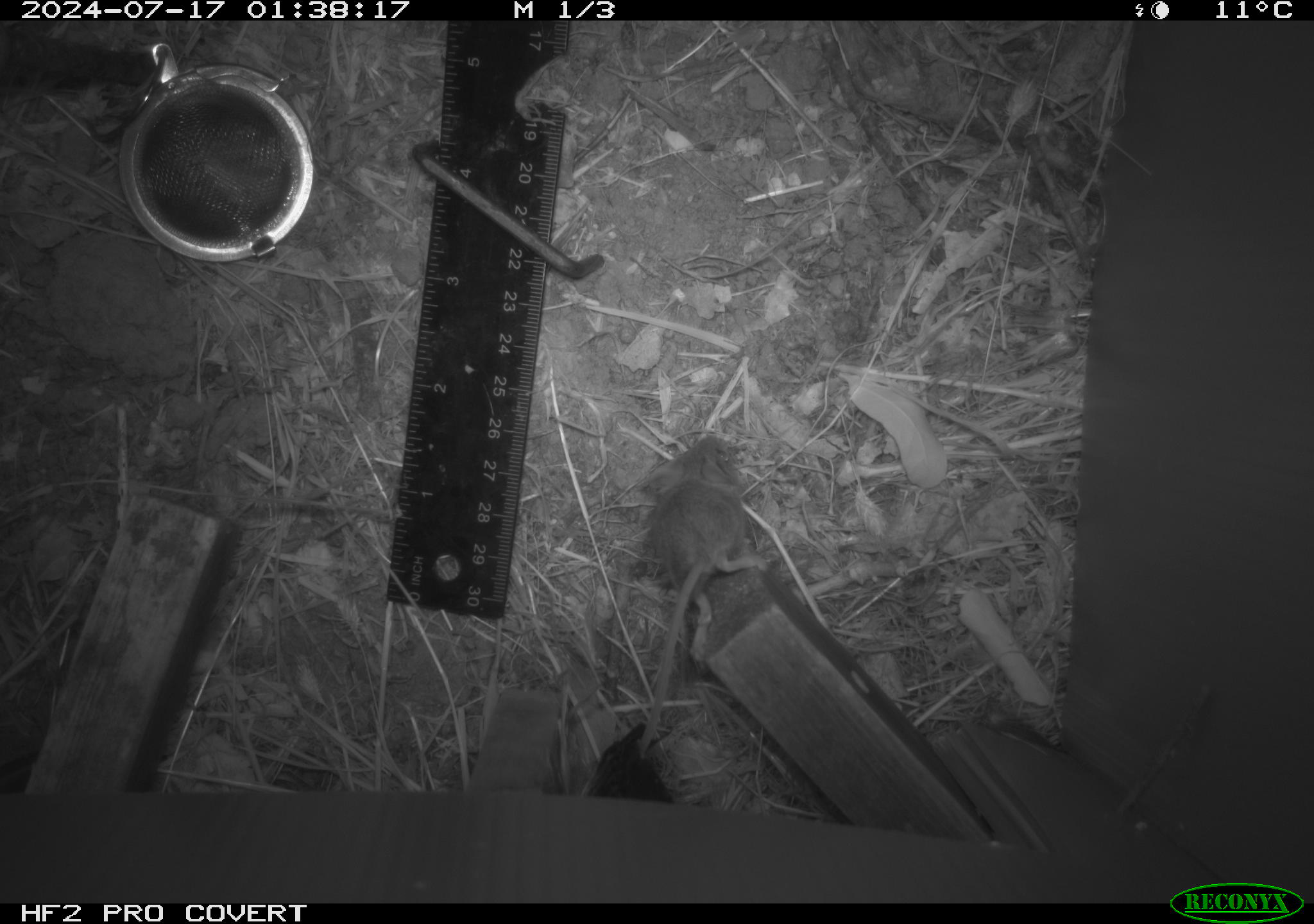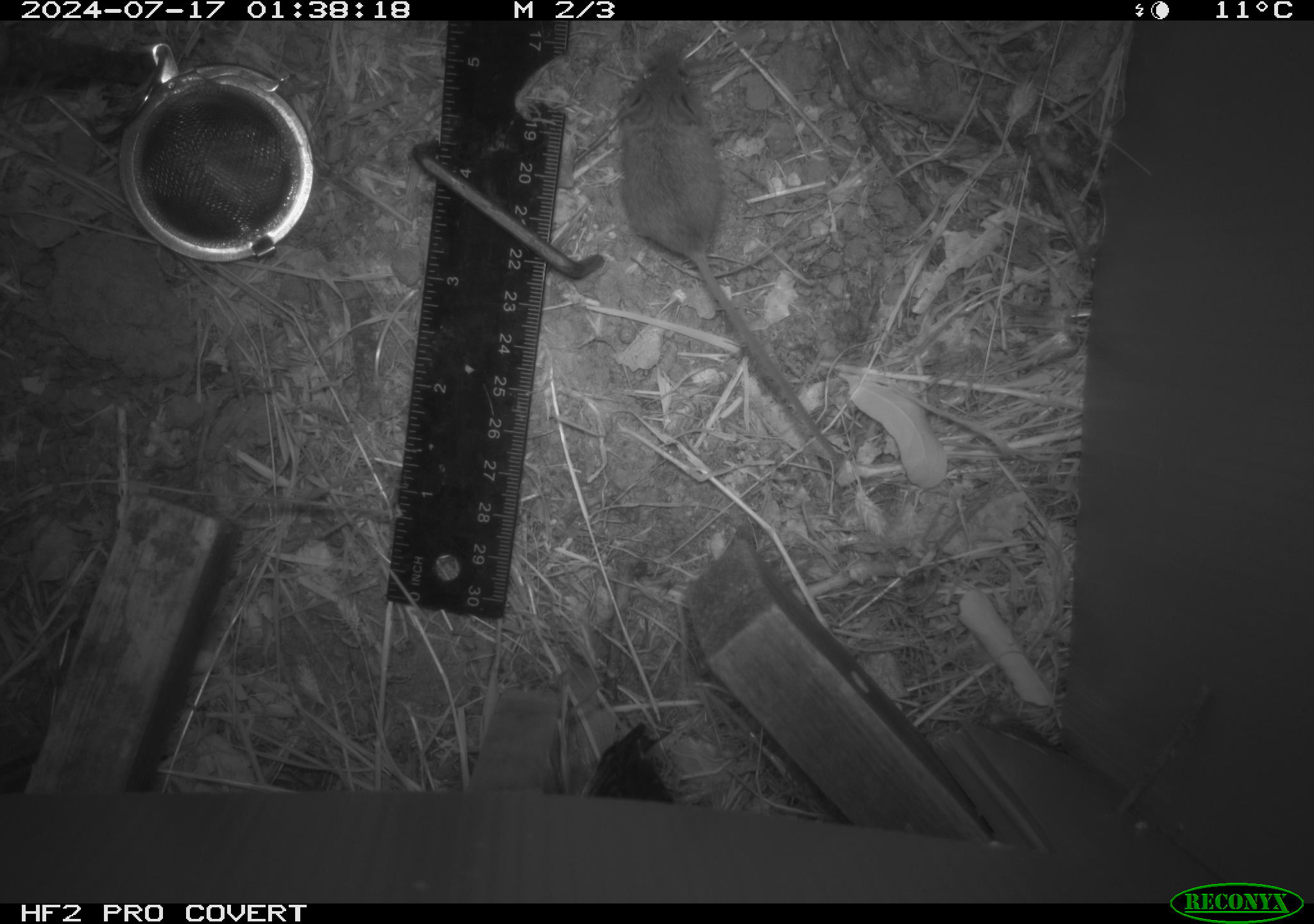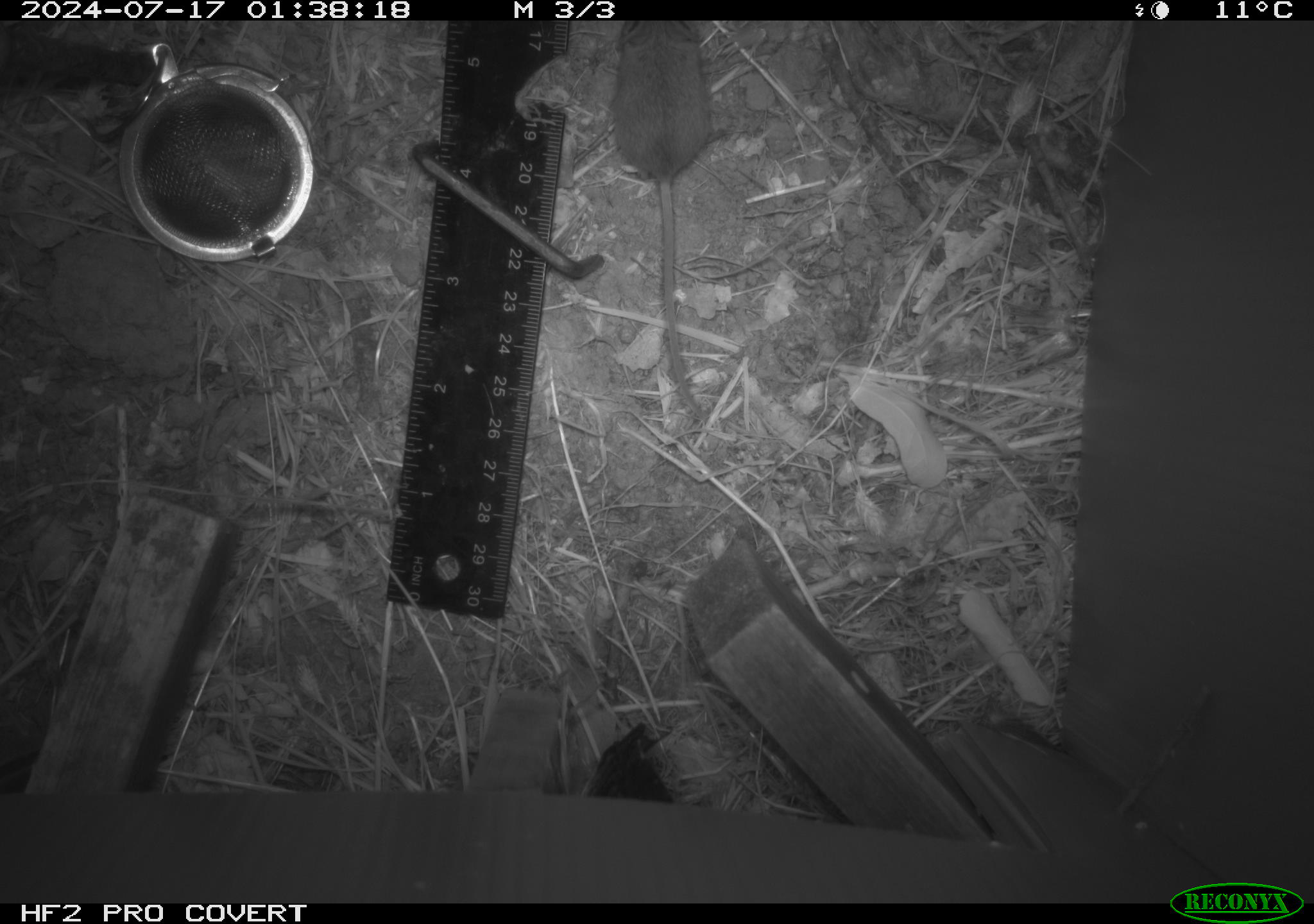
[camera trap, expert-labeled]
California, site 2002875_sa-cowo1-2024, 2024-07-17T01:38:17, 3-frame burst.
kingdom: Animalia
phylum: Chordata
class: Mammalia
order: Rodentia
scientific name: Rodentia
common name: mouse species